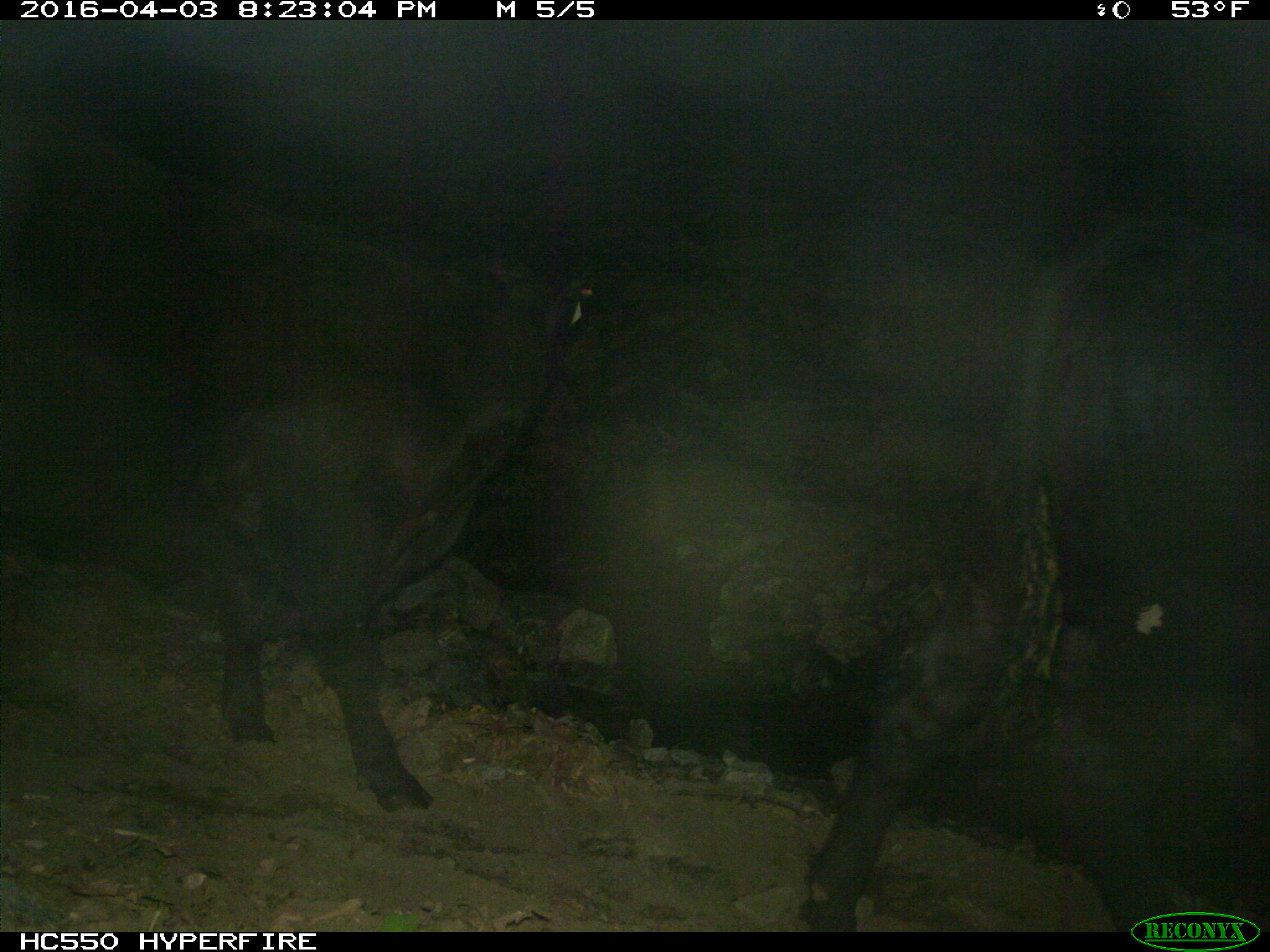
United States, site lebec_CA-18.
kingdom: Animalia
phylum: Chordata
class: Mammalia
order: Artiodactyla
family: Bovidae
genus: Bos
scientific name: Bos taurus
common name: domestic cow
Bos taurus (domestic cow).